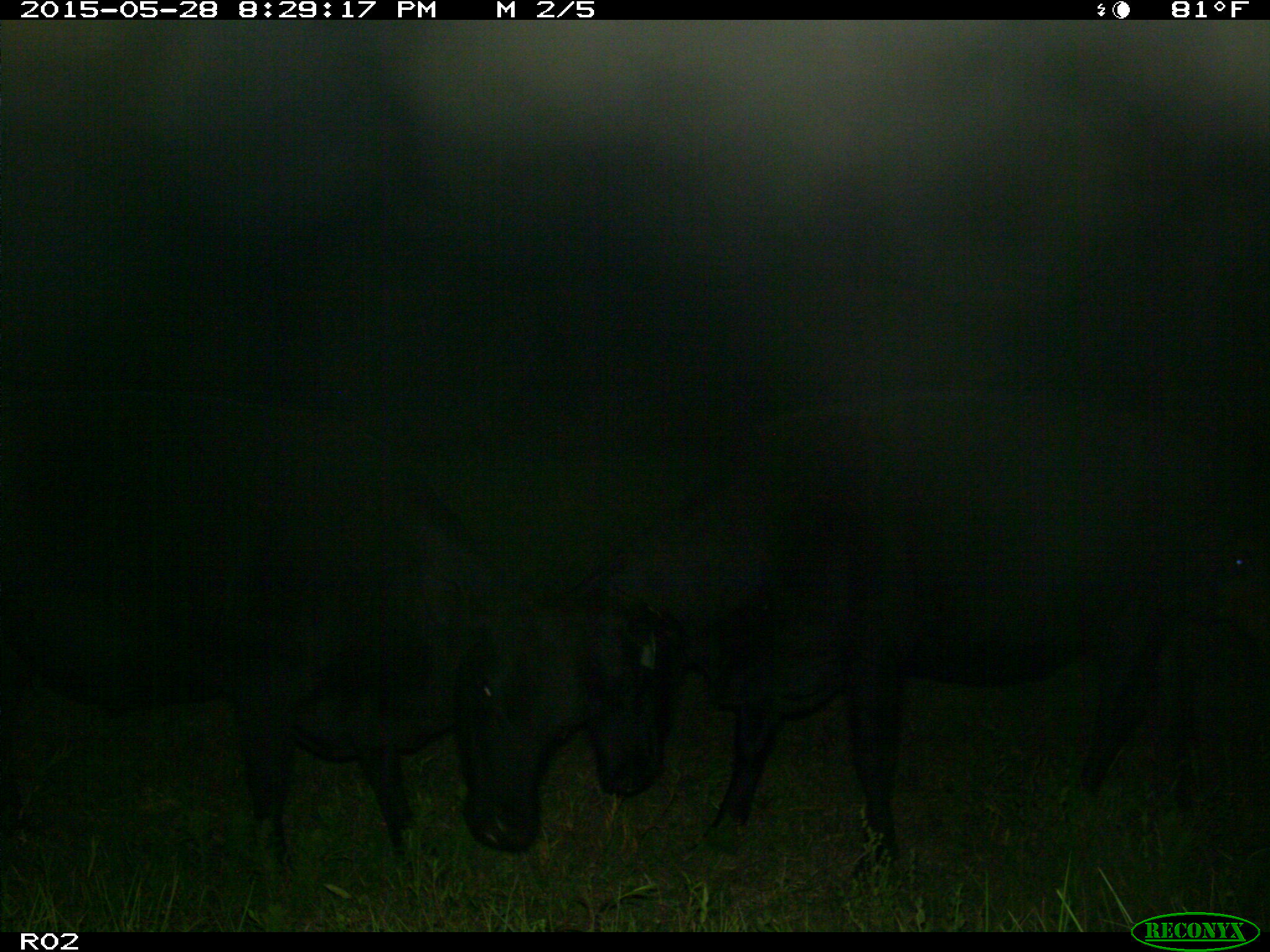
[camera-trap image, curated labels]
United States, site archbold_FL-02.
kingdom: Animalia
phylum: Chordata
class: Mammalia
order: Artiodactyla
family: Bovidae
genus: Bos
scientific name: Bos taurus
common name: domestic cow